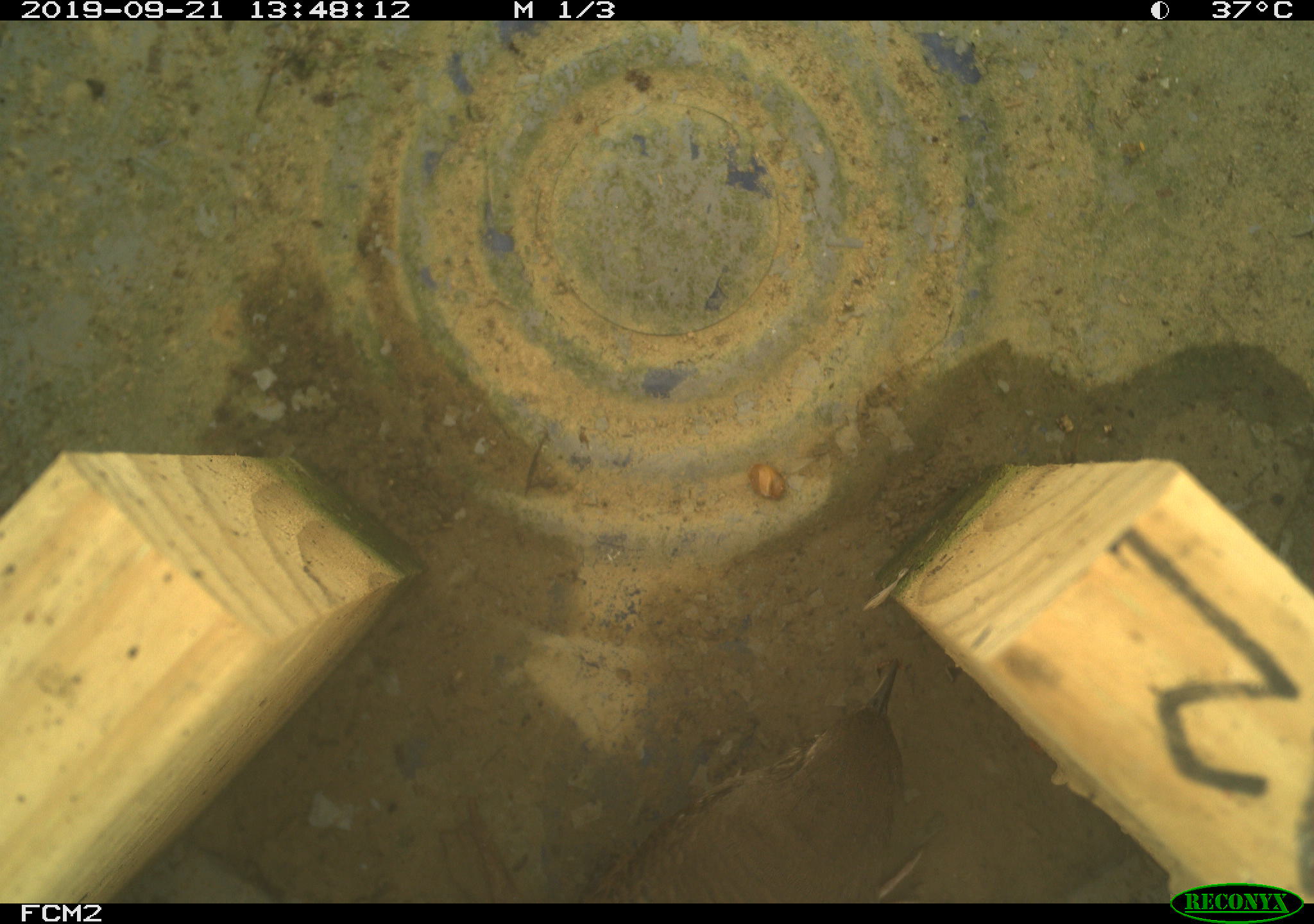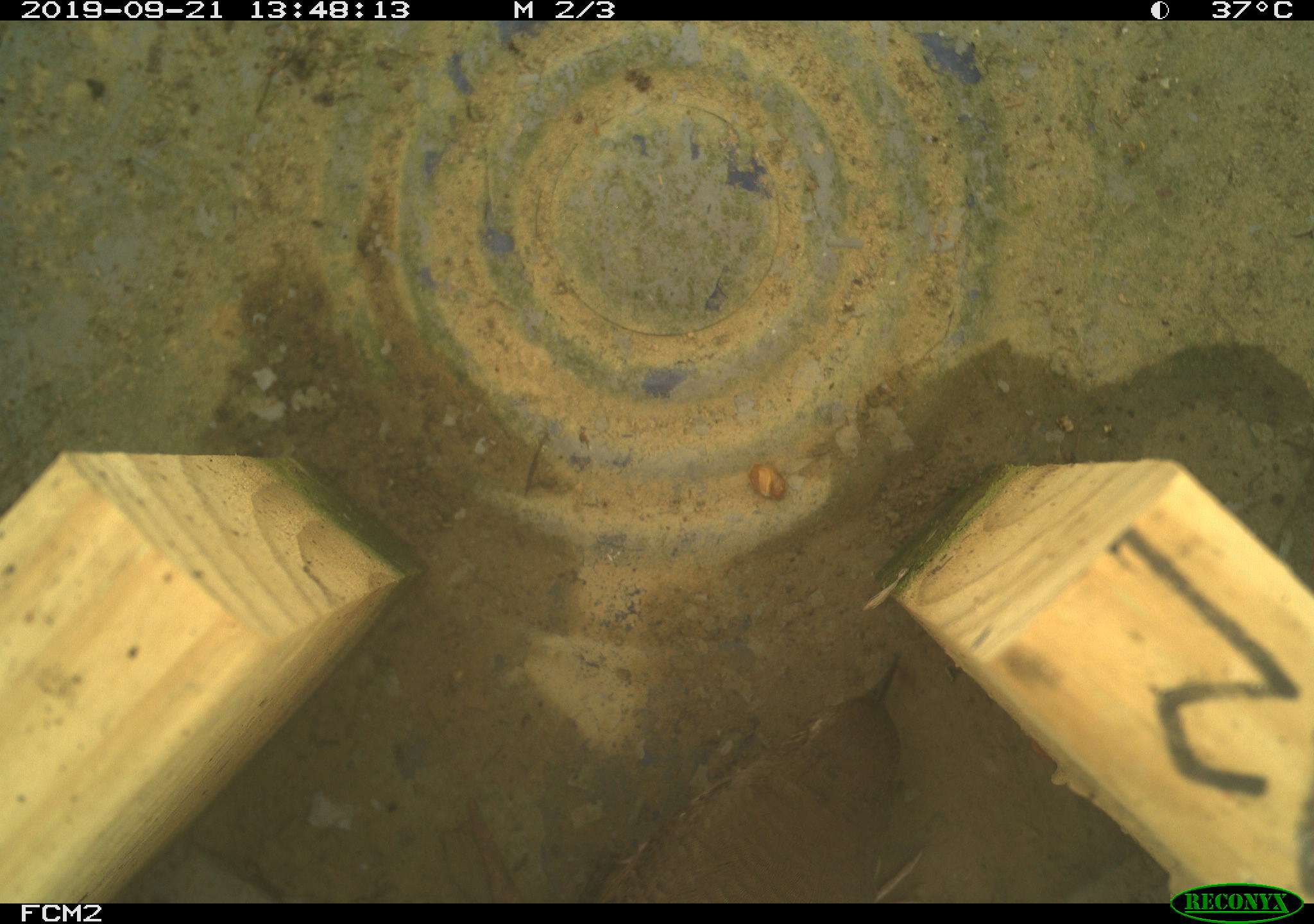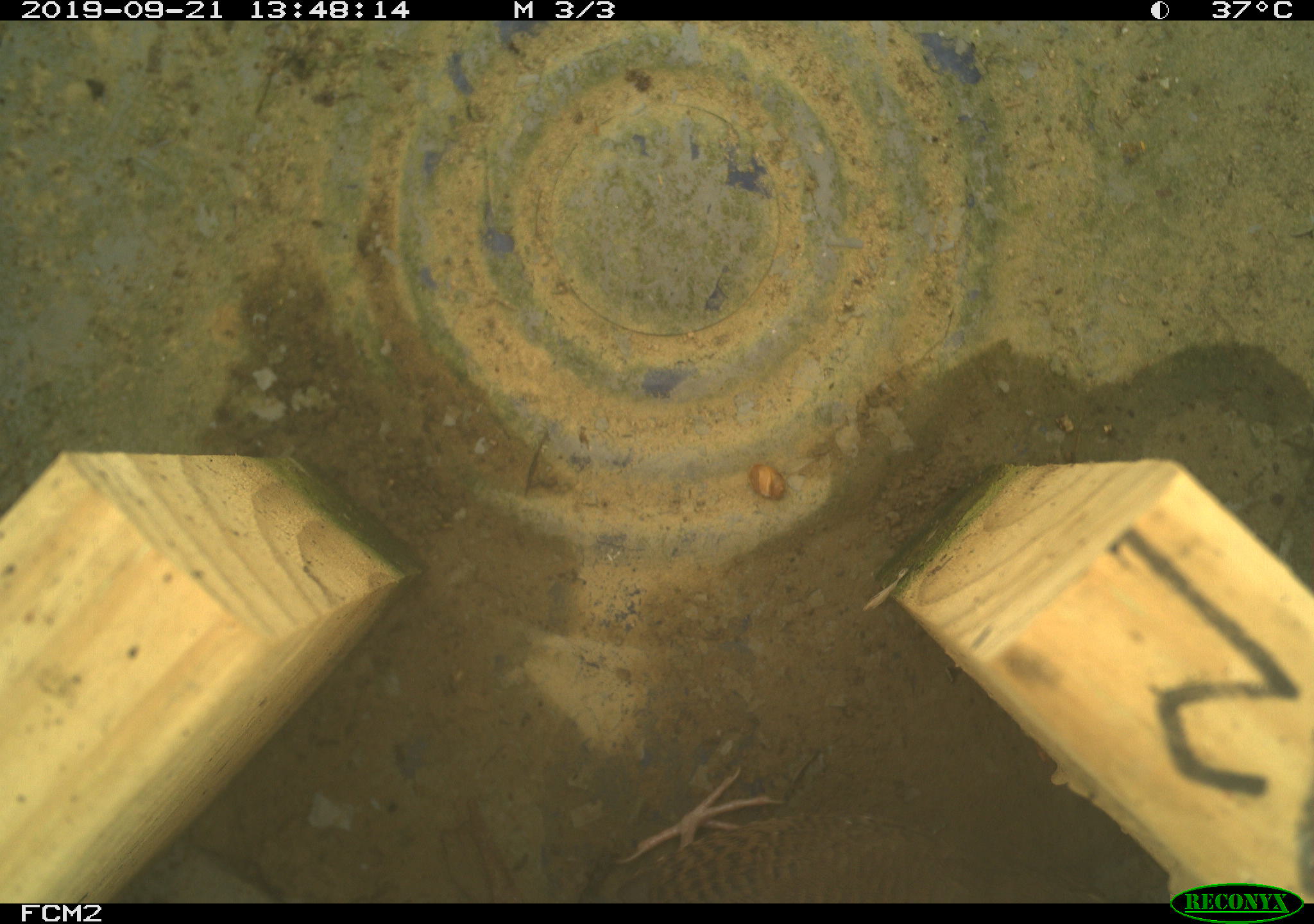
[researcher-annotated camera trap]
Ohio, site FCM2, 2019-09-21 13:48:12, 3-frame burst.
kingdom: Animalia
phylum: Chordata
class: Aves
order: Passeriformes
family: Troglodytidae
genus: Troglodytes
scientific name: Troglodytes aedon aedon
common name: northern house wren